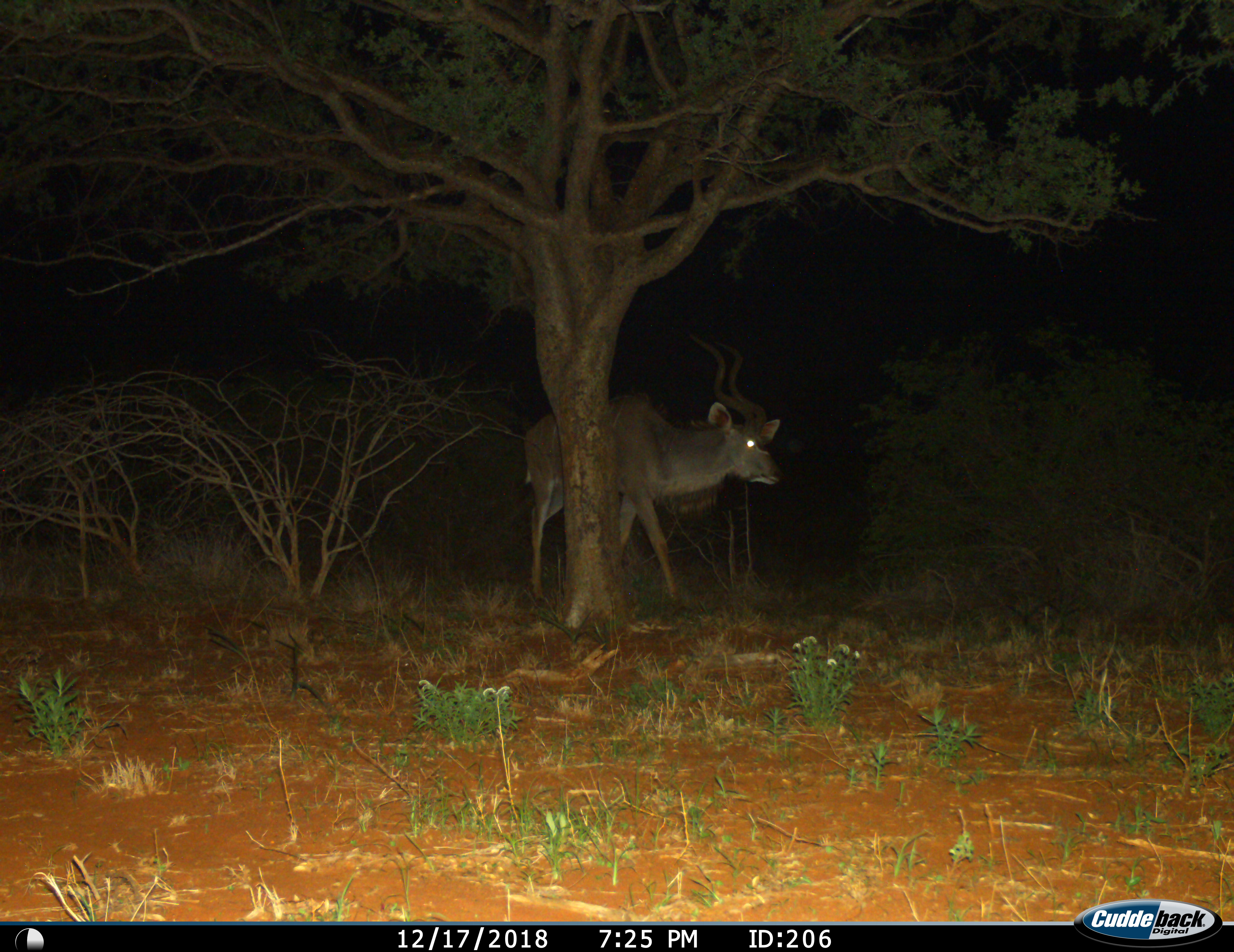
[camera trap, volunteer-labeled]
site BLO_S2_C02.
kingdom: Animalia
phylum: Chordata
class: Mammalia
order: Artiodactyla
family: Bovidae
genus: Tragelaphus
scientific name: Tragelaphus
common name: kudu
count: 1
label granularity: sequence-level